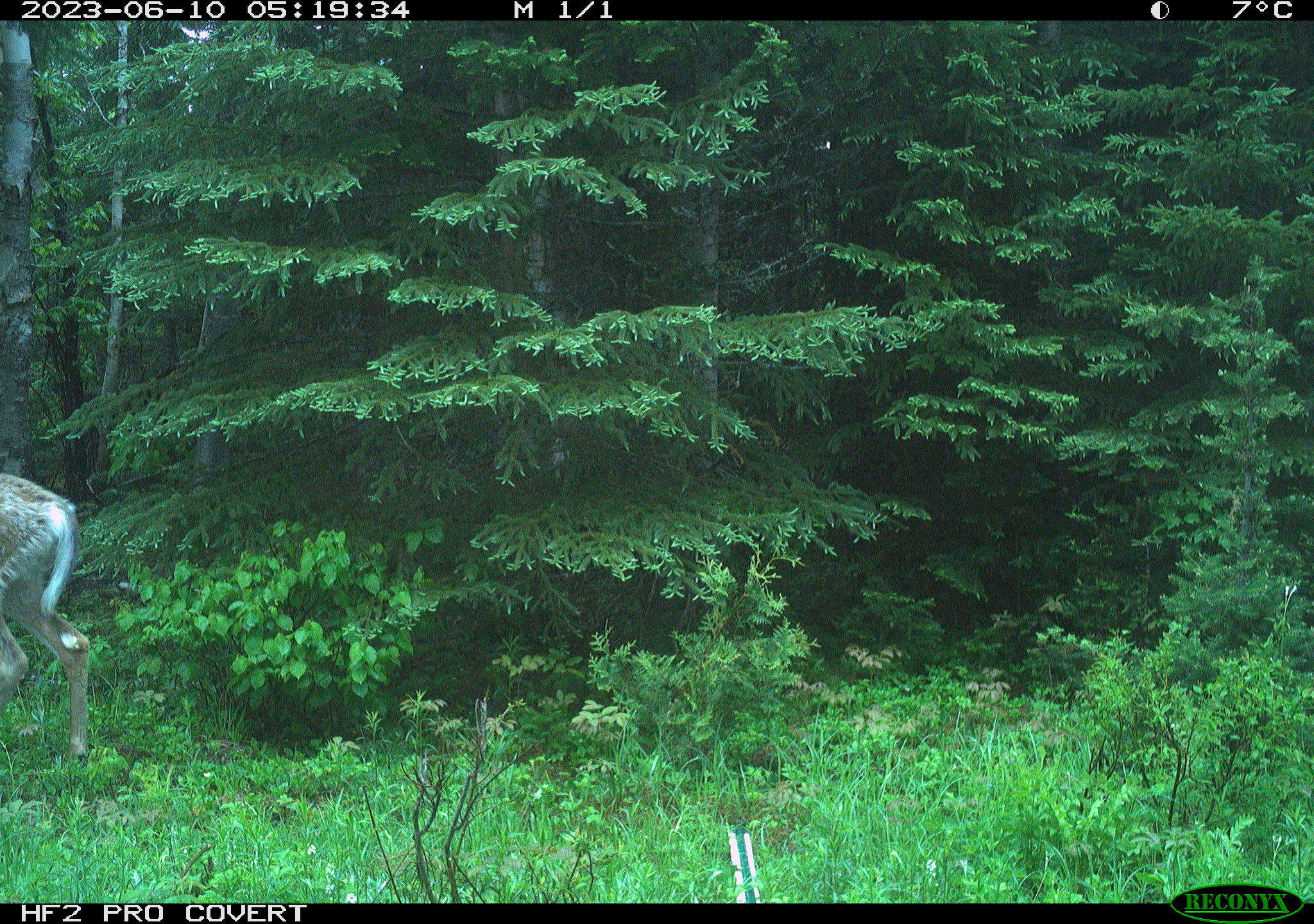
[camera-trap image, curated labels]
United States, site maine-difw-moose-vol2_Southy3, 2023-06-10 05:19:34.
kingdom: Animalia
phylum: Chordata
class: Mammalia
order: Artiodactyla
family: Cervidae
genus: Odocoileus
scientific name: Odocoileus virginianus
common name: white-tailed deer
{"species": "white-tailed deer (Odocoileus virginianus)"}